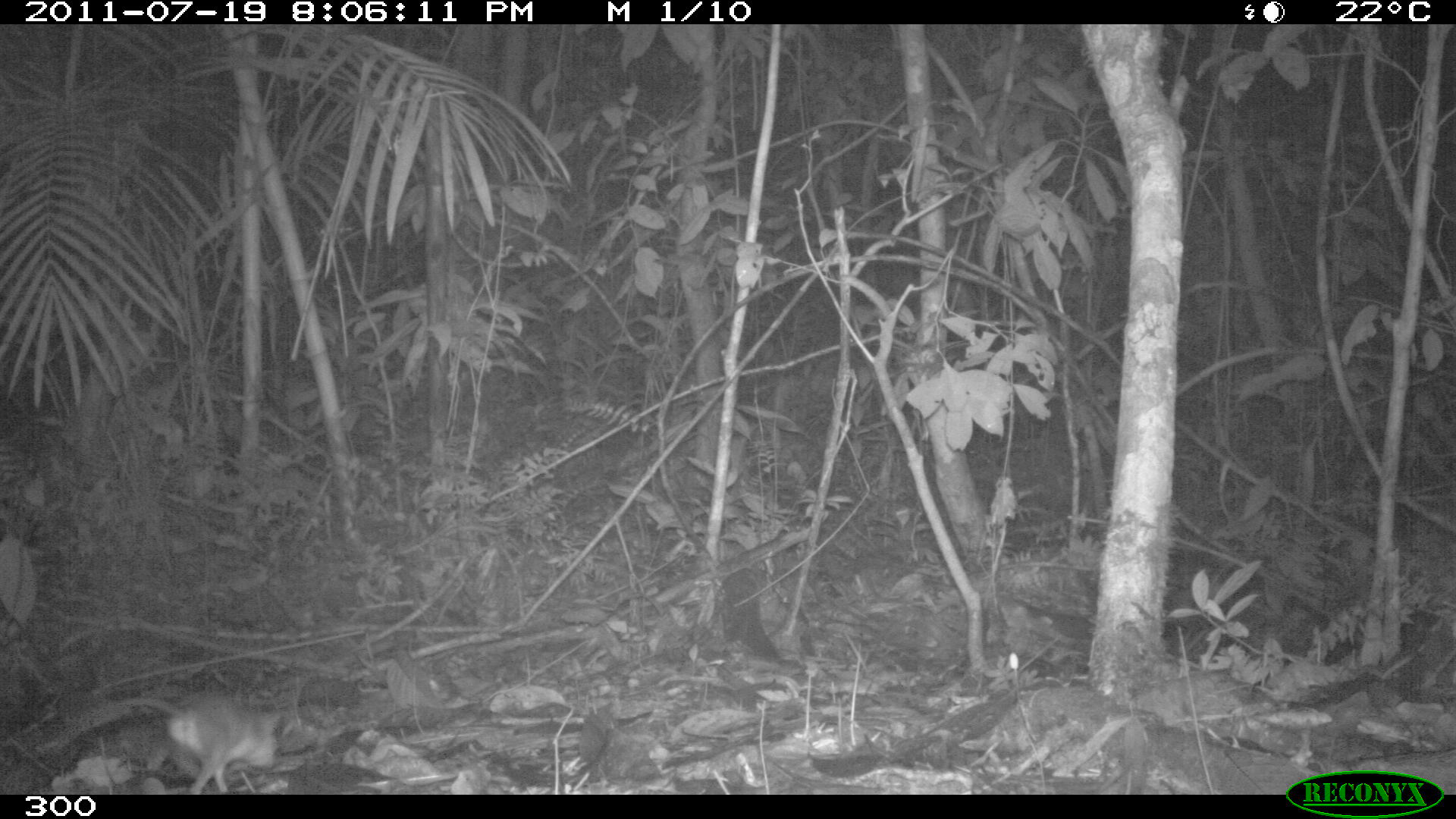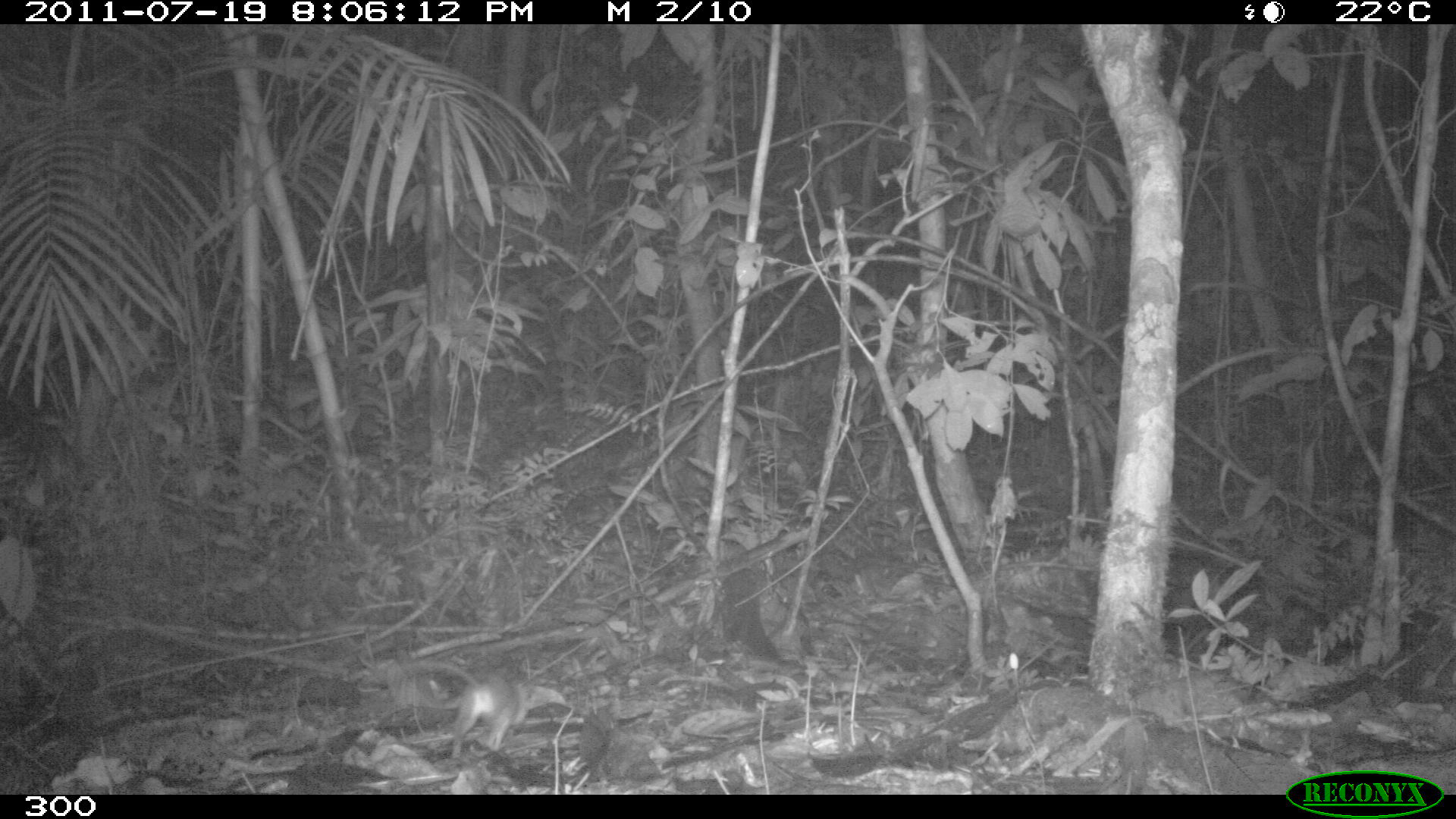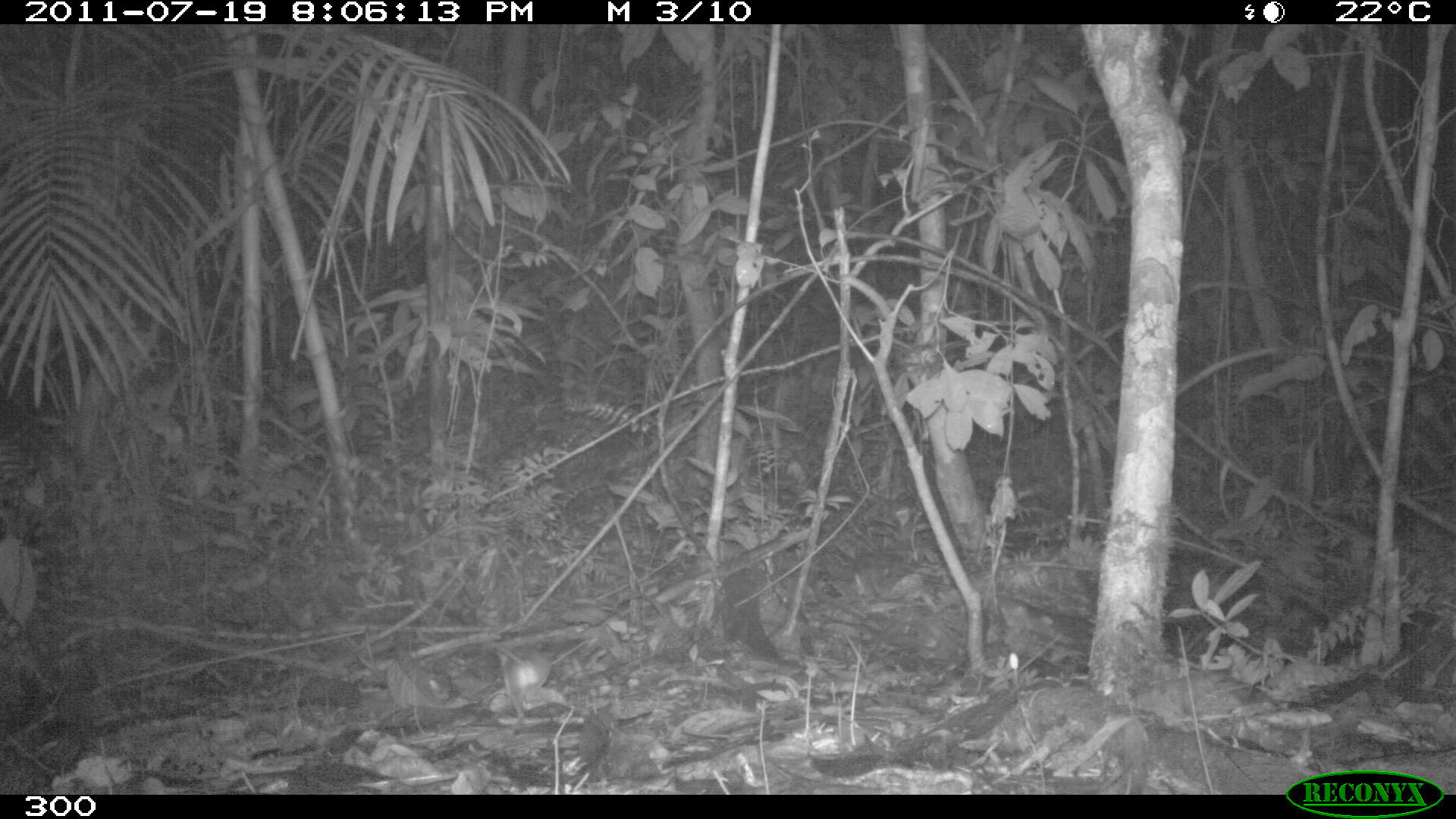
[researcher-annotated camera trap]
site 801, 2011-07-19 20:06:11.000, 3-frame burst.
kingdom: Animalia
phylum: Chordata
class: Mammalia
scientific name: Marsupialia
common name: marsupials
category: unknown marsupial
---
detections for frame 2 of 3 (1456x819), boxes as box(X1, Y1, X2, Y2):
unknown marsupial: box(404, 657, 549, 754)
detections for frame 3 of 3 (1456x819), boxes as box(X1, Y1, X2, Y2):
unknown marsupial: box(487, 634, 552, 719)